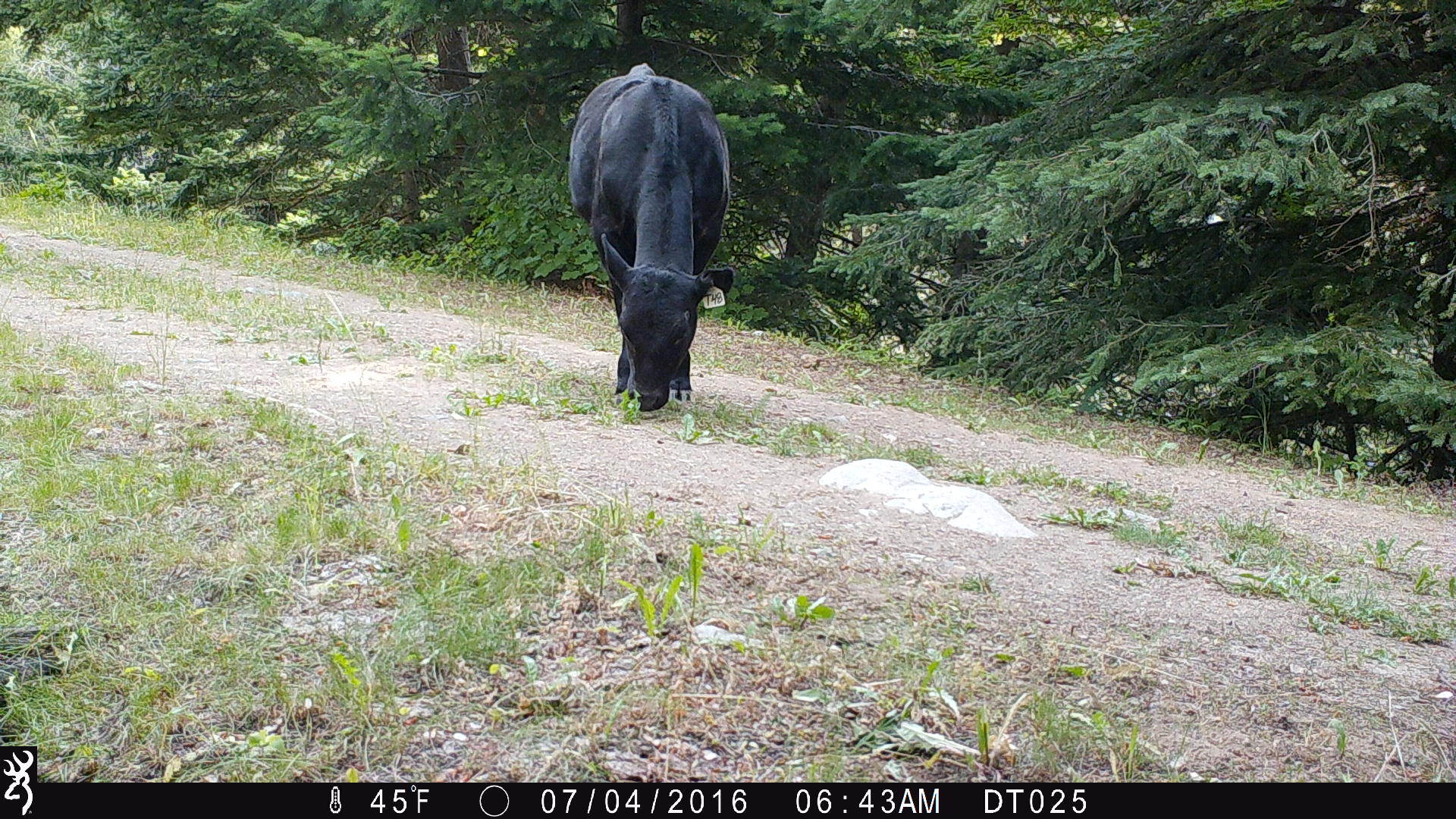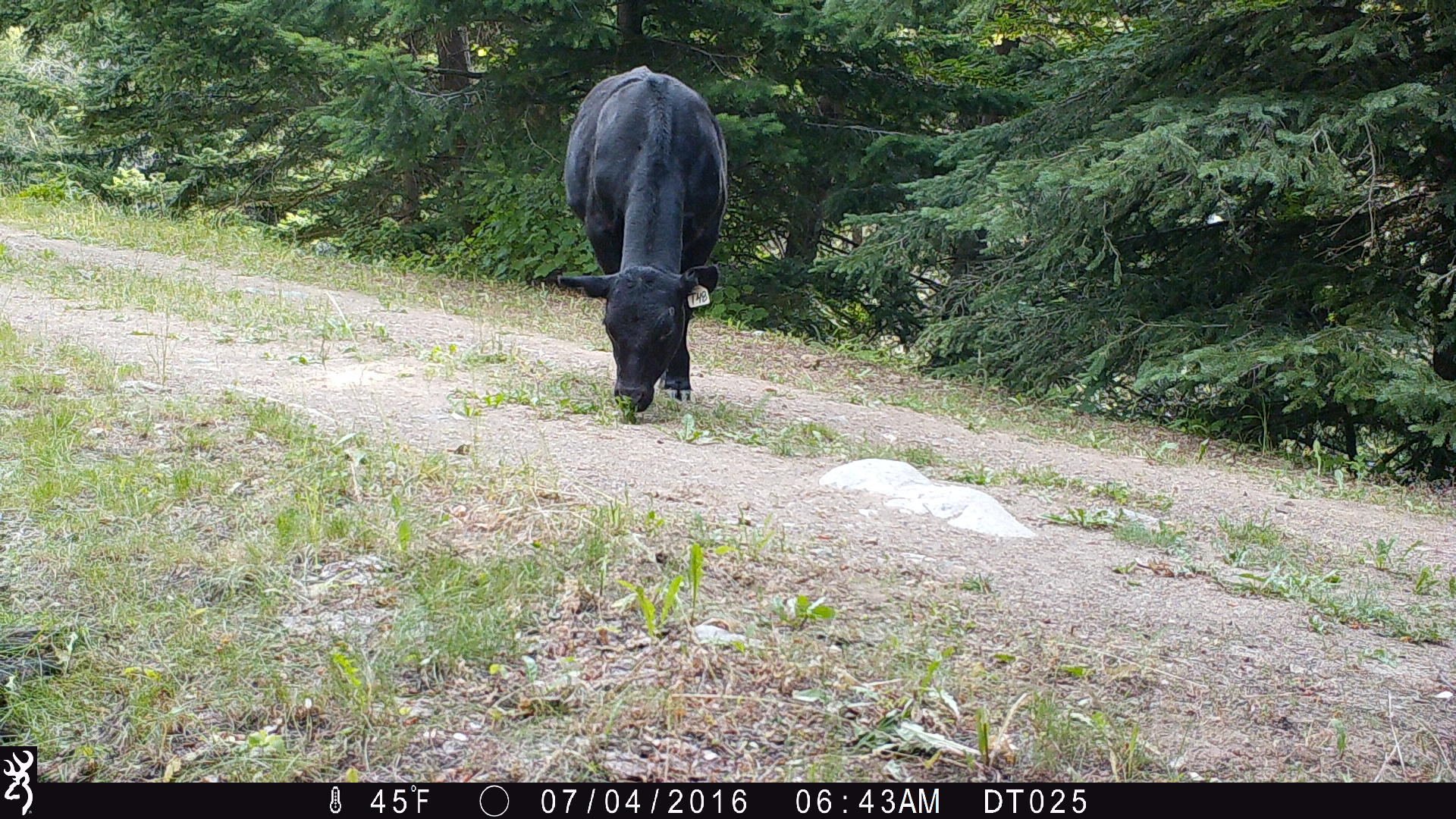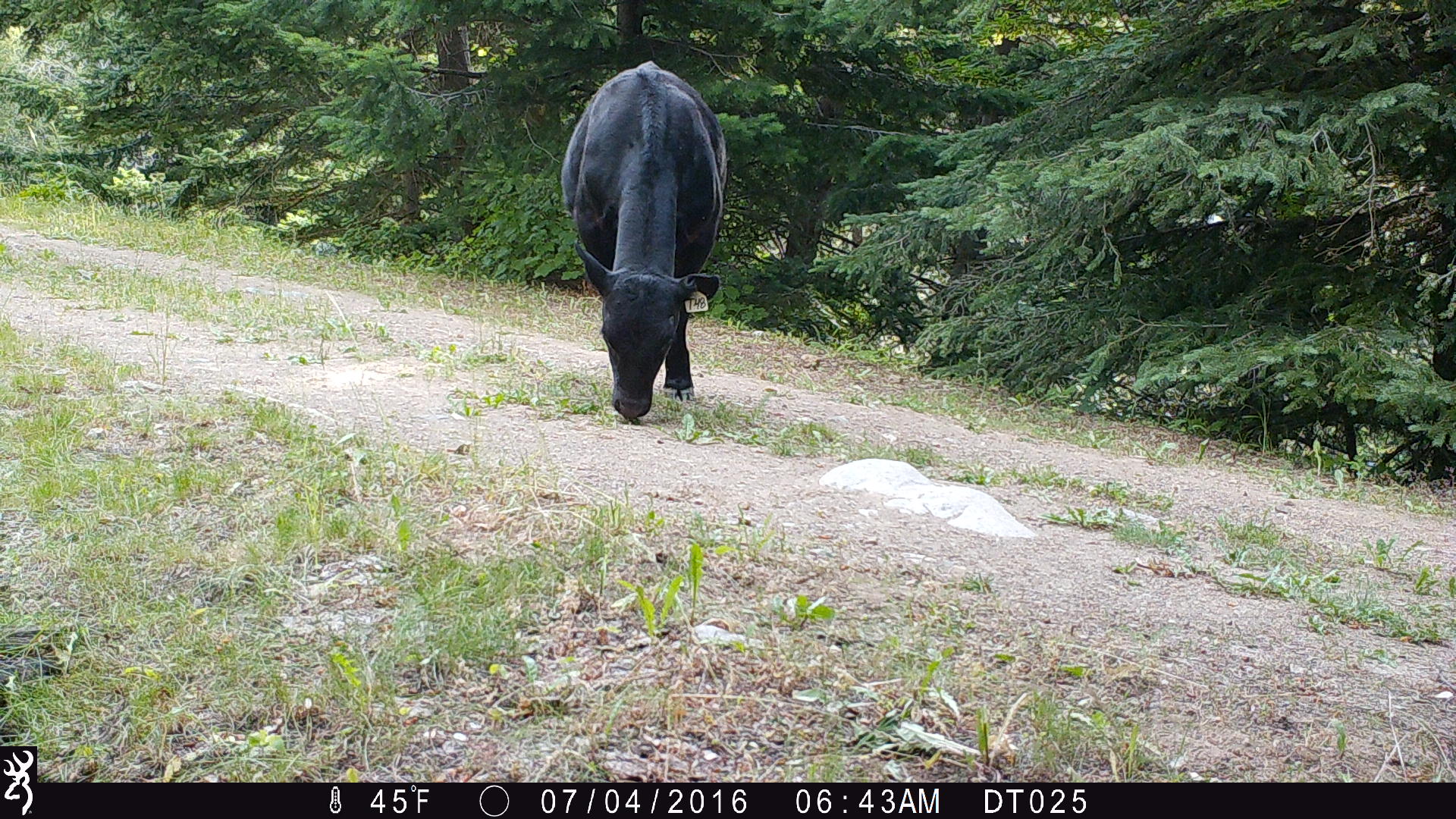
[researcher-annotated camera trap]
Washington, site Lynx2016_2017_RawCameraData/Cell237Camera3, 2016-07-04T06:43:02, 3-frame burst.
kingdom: Animalia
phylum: Chordata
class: Mammalia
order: Artiodactyla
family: Bovidae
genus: Bos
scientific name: Bos taurus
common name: domestic cattle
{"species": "domestic cattle (Bos taurus)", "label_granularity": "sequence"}